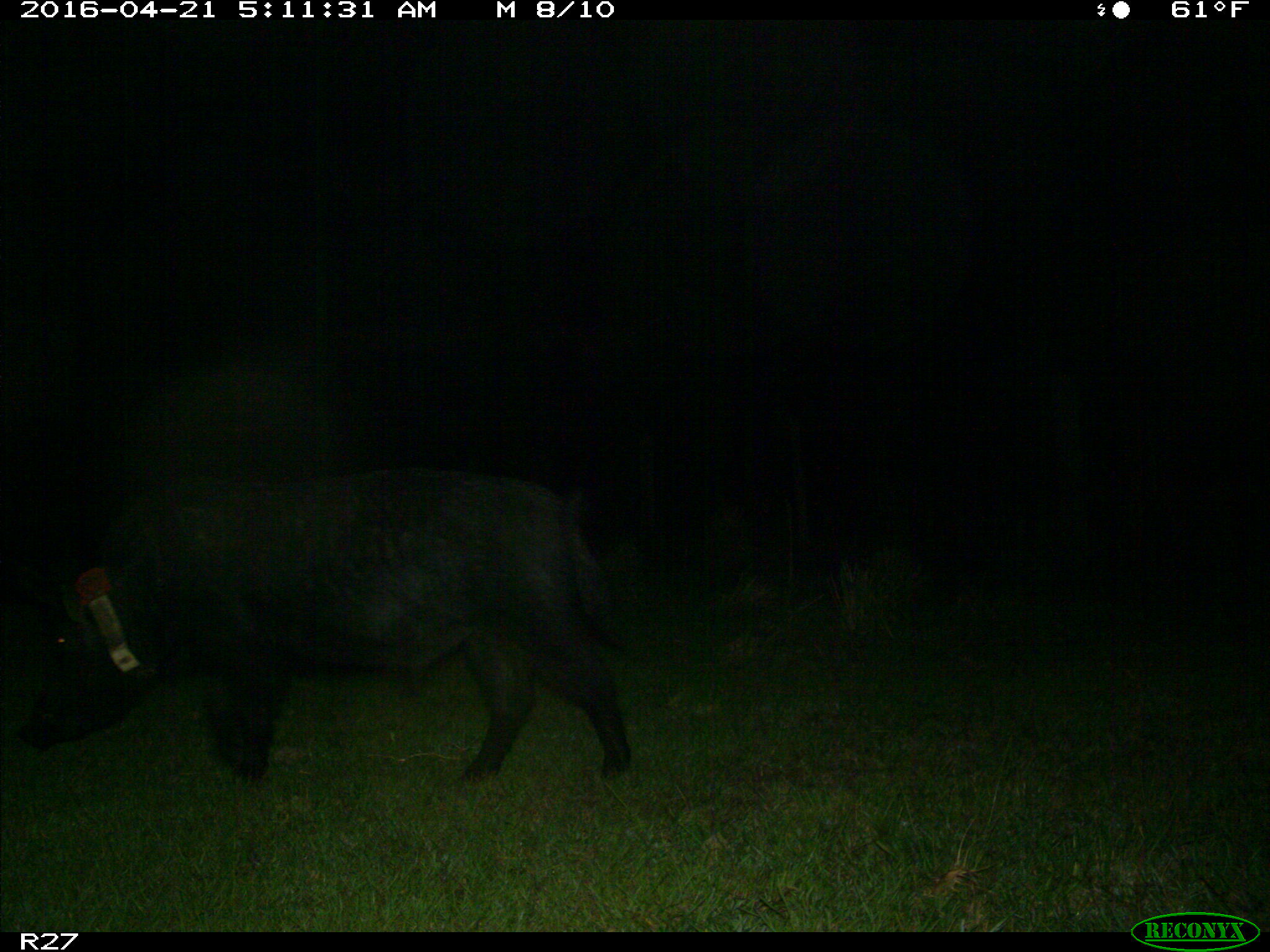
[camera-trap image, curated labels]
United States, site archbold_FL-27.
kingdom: Animalia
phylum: Chordata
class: Mammalia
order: Artiodactyla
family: Suidae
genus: Sus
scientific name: Sus scrofa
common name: wild boar